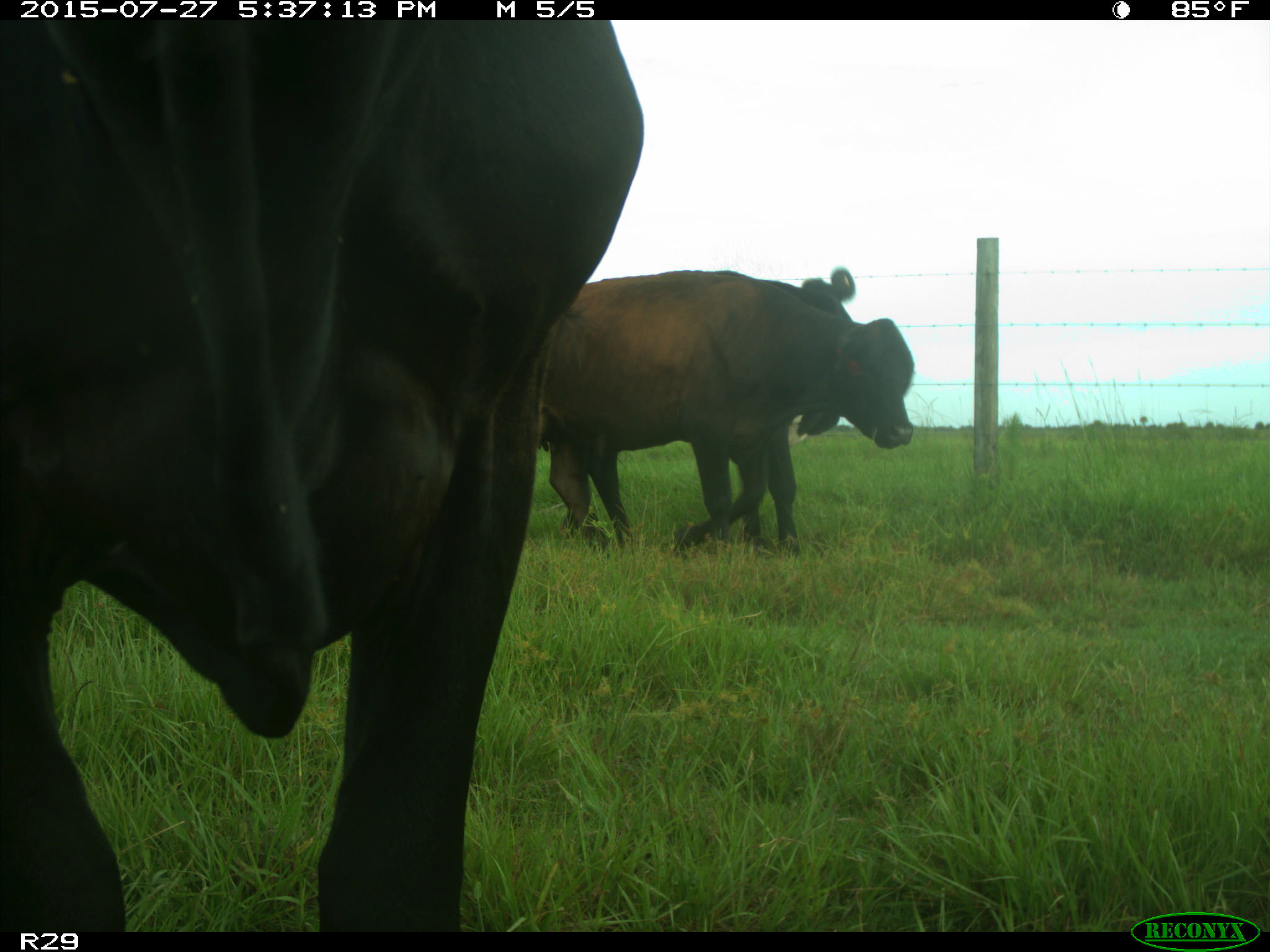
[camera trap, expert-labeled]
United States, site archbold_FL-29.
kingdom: Animalia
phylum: Chordata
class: Mammalia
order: Artiodactyla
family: Bovidae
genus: Bos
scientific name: Bos taurus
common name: domestic cow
Bos taurus (domestic cow).